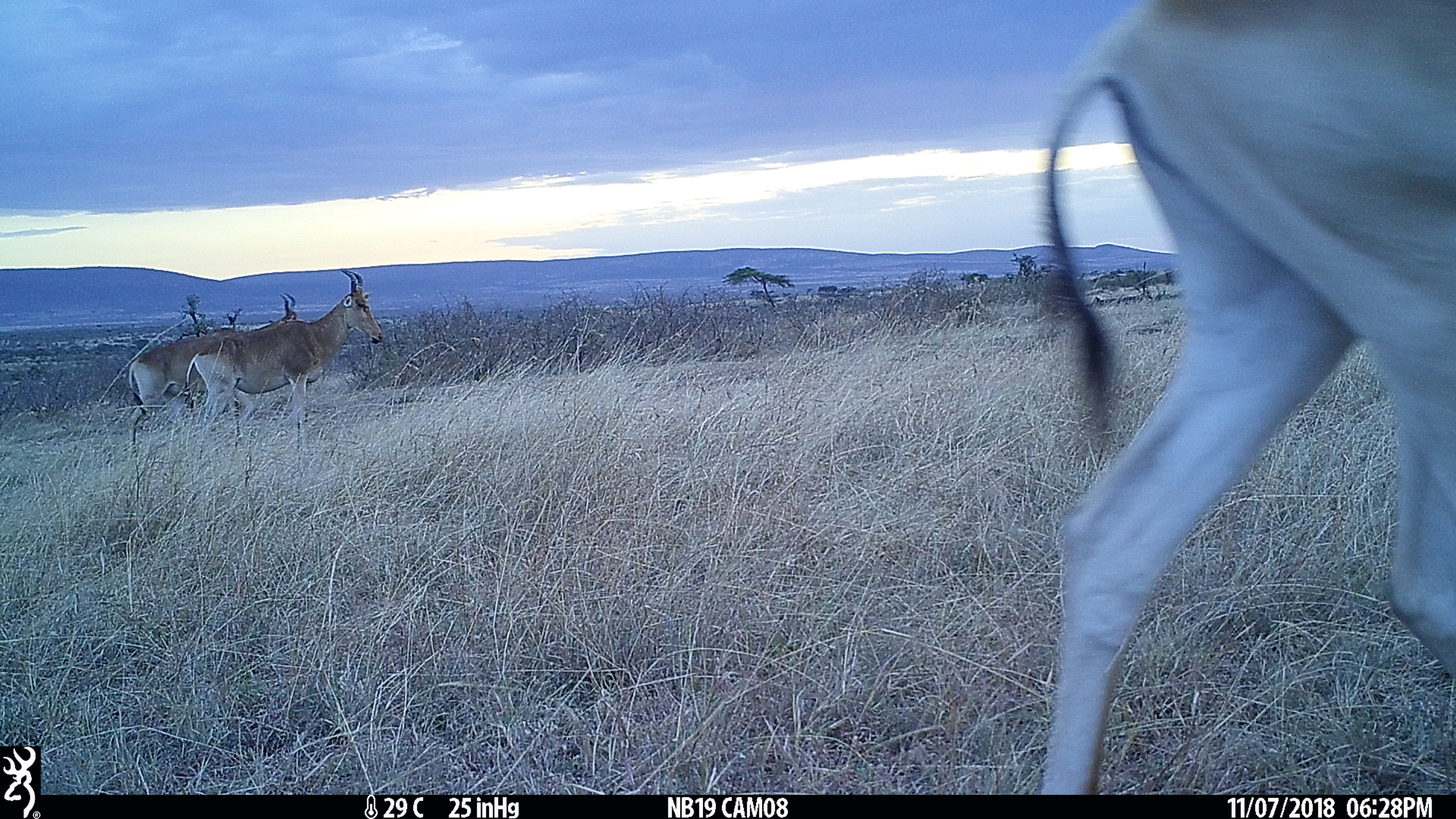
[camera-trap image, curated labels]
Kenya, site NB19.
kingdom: Animalia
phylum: Chordata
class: Mammalia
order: Artiodactyla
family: Bovidae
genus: Alcelaphus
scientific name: Alcelaphus buselaphus cokii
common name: coke's hartebeest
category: hartebeest cokes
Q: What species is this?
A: Hartebeest cokes (coke's hartebeest) (Alcelaphus buselaphus cokii).